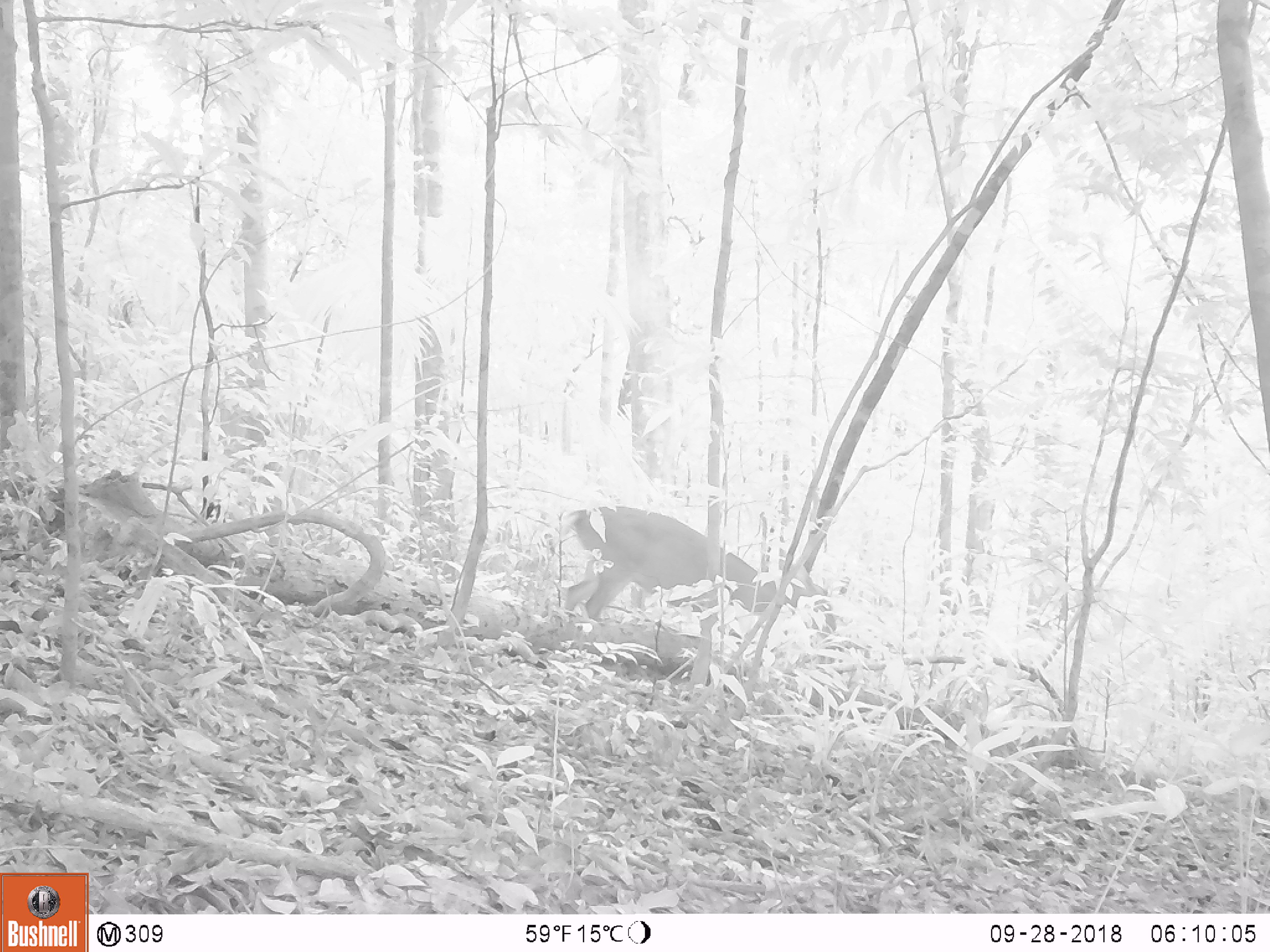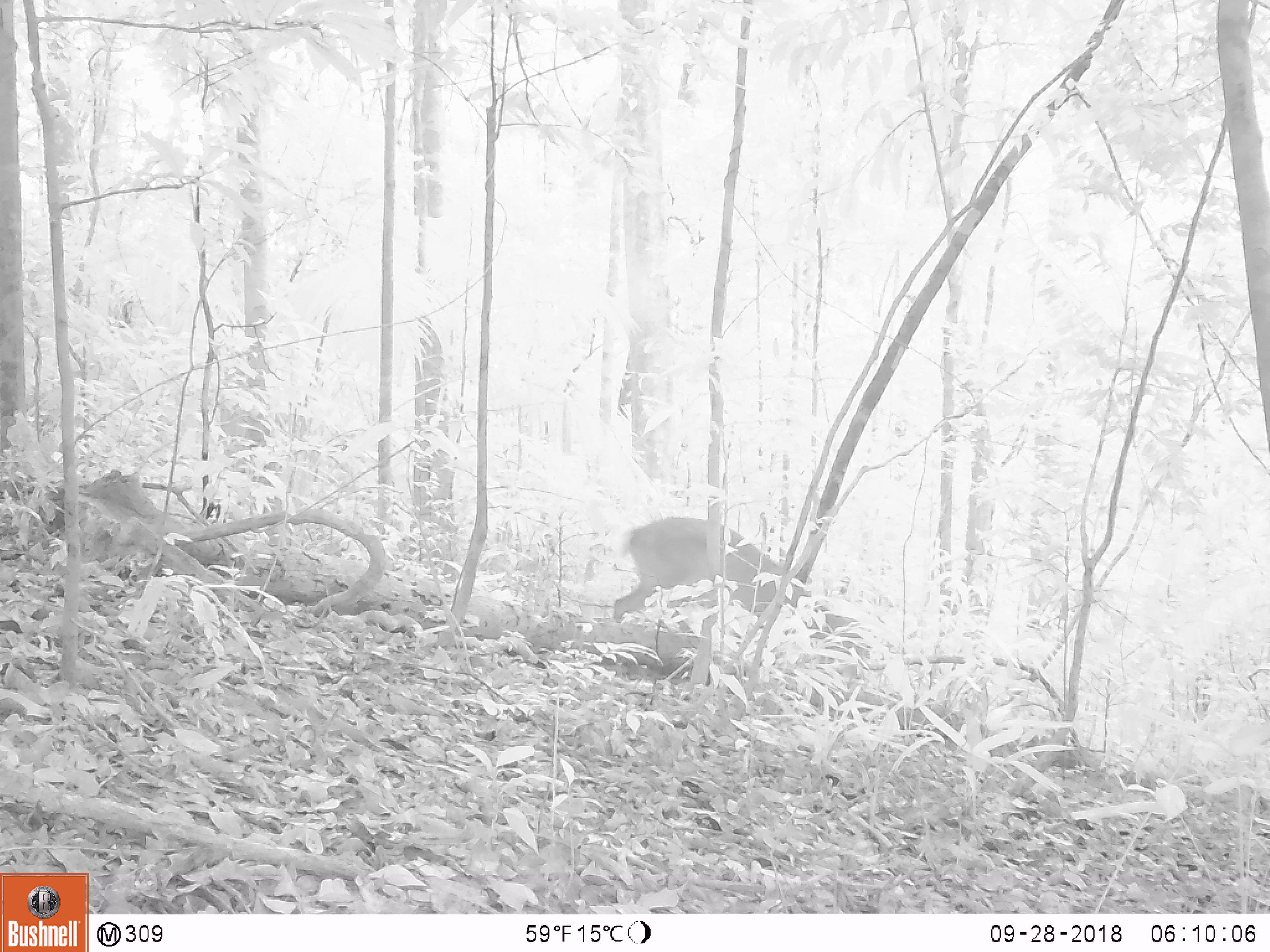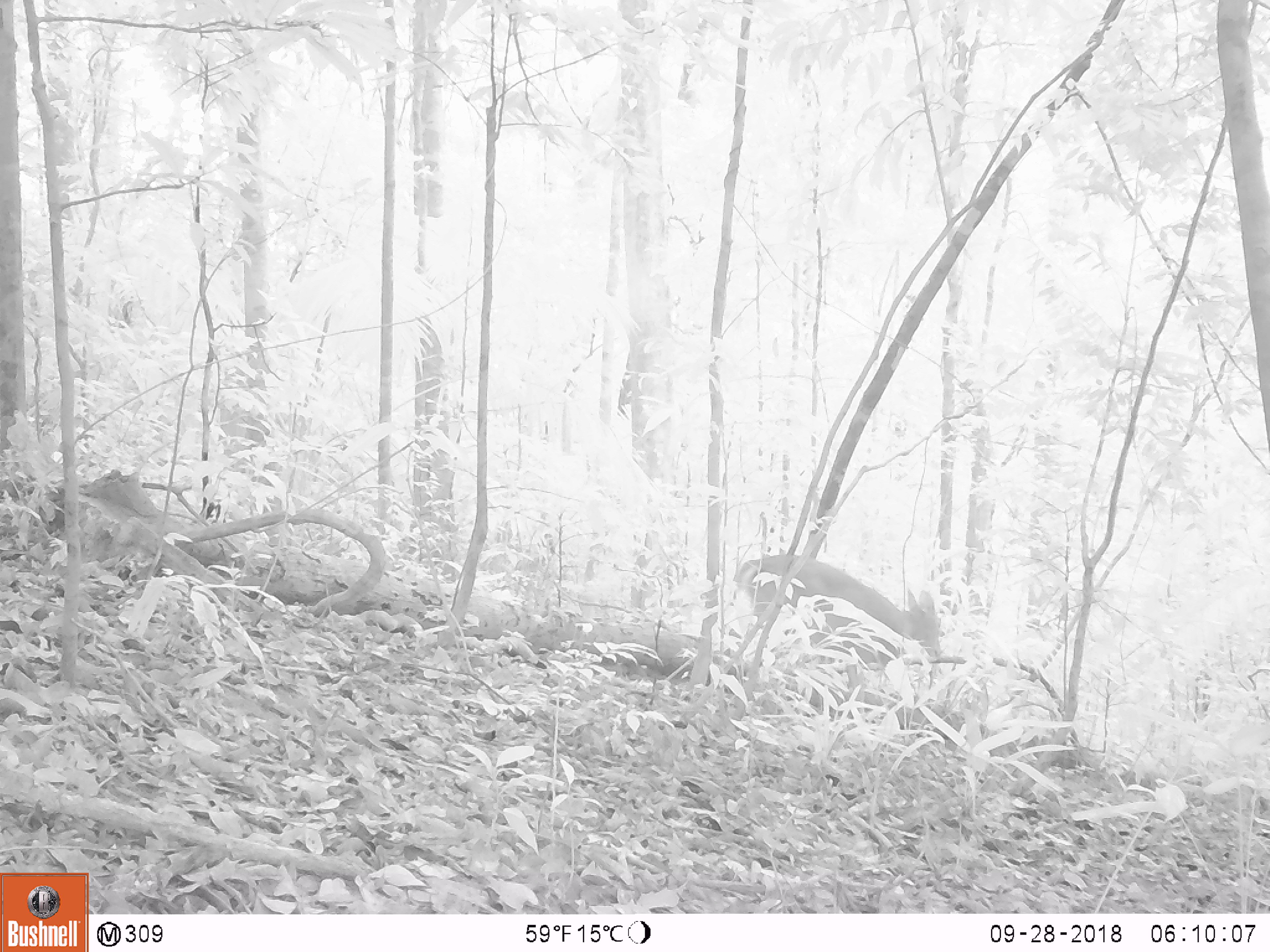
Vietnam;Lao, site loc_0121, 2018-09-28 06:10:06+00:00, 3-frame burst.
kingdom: Animalia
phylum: Chordata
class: Mammalia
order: Artiodactyla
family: Cervidae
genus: Muntiacus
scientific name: Muntiacus vuquangensis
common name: large-antlered muntjac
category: large antlered muntjac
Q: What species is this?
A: Large antlered muntjac (large-antlered muntjac) (Muntiacus vuquangensis).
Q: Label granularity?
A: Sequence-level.